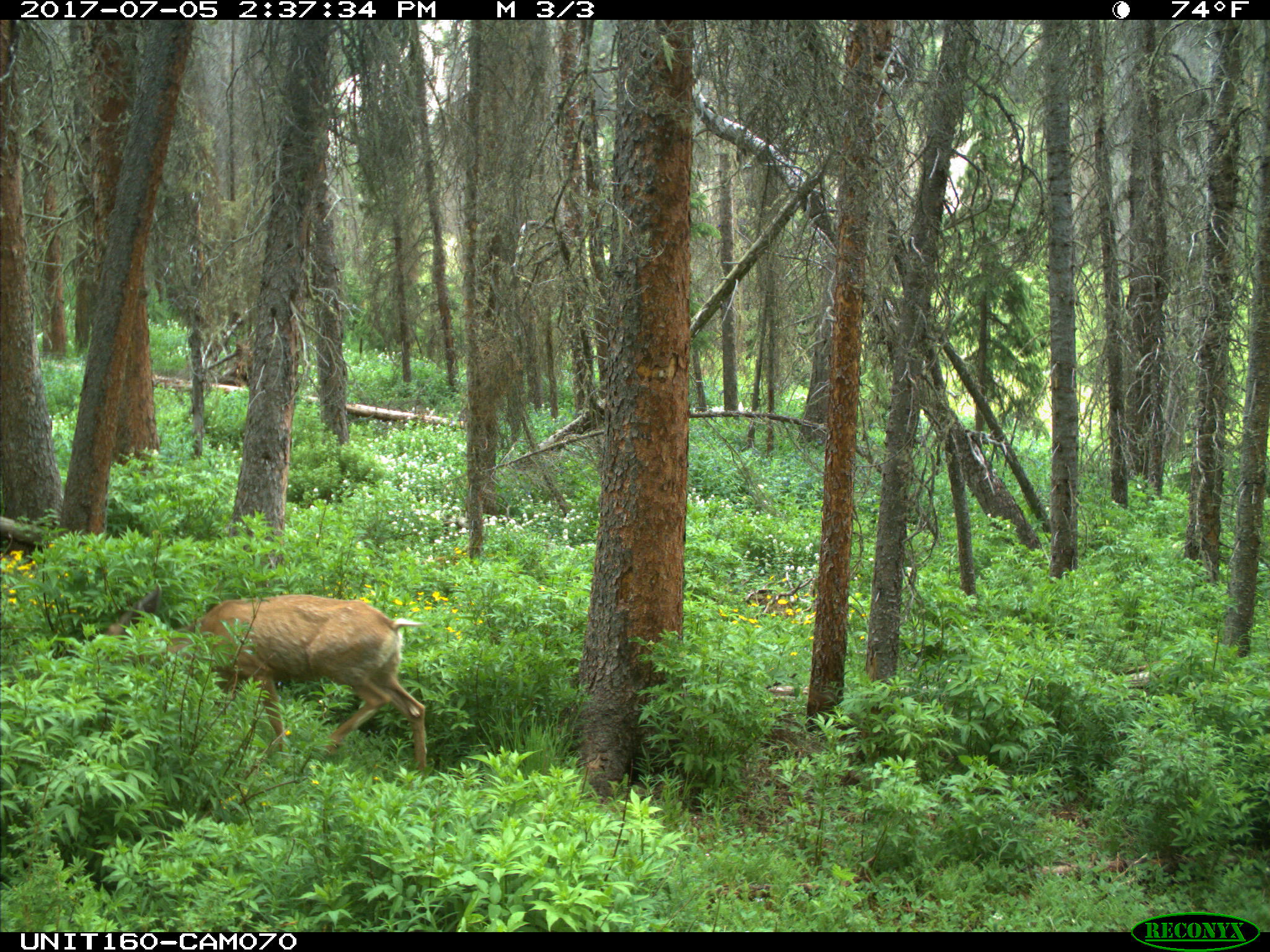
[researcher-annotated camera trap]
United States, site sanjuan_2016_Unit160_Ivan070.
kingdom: Animalia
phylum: Chordata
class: Mammalia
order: Artiodactyla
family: Cervidae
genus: Odocoileus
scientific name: Odocoileus hemionus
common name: mule deer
Odocoileus hemionus (mule deer).